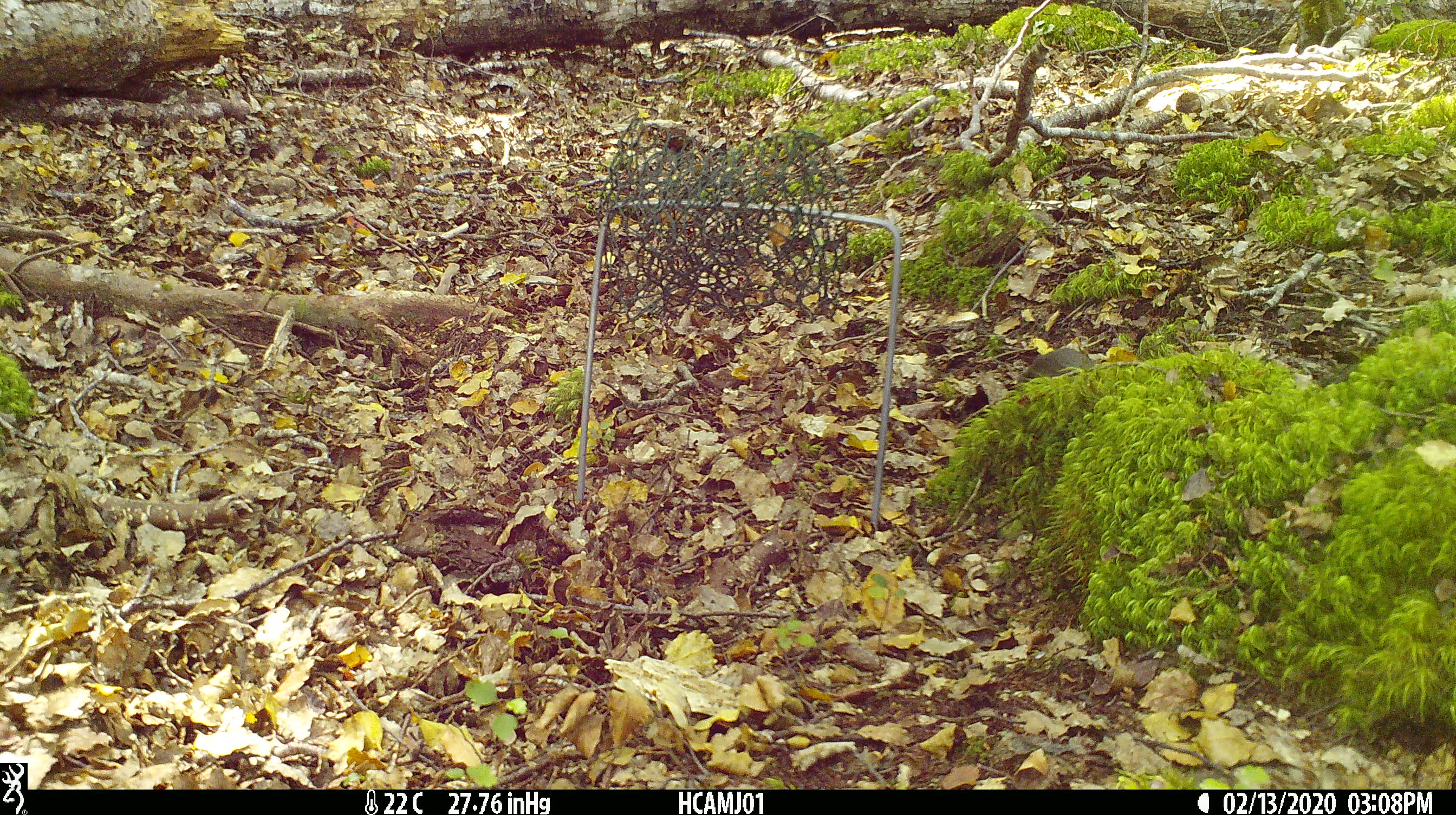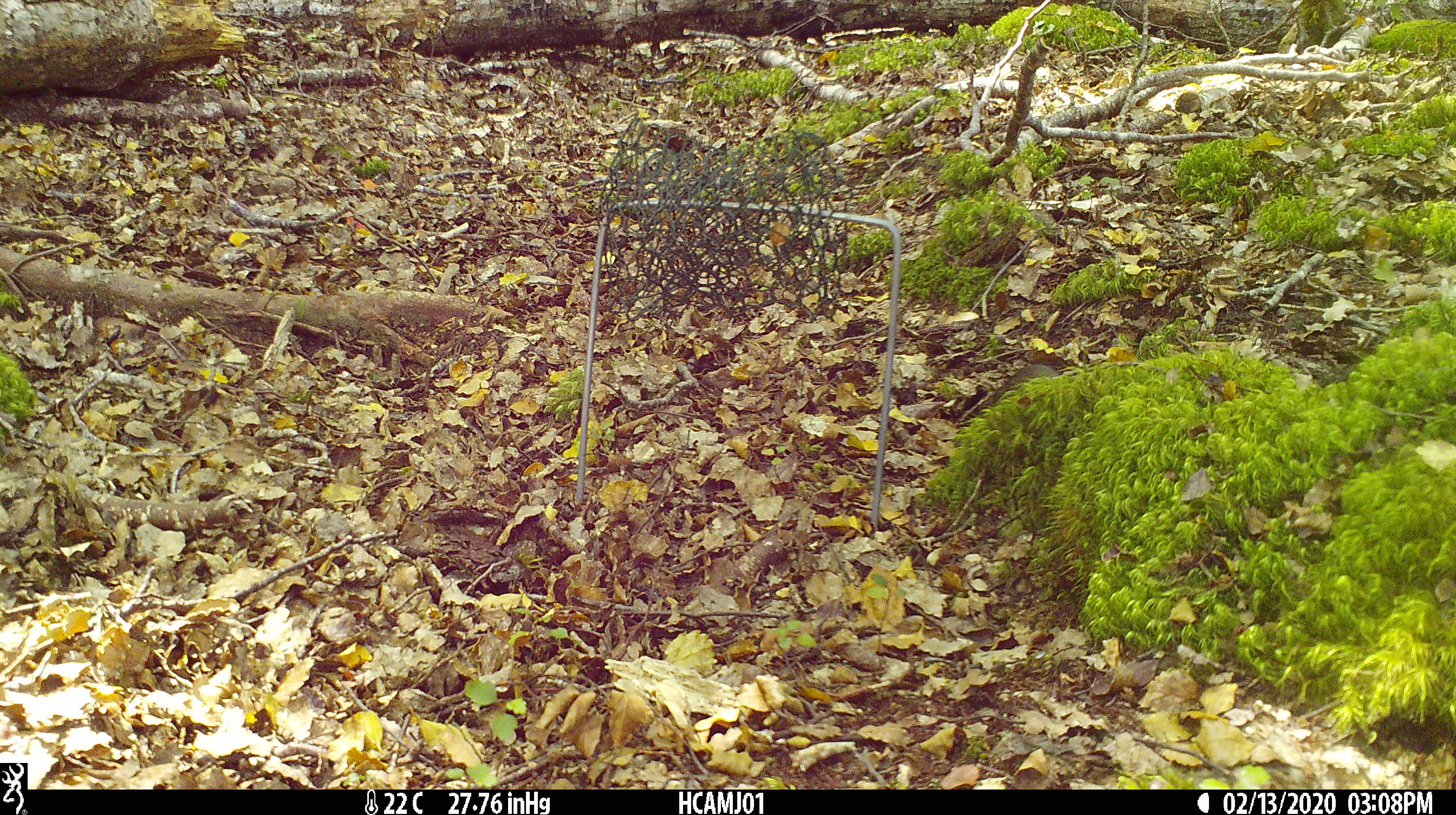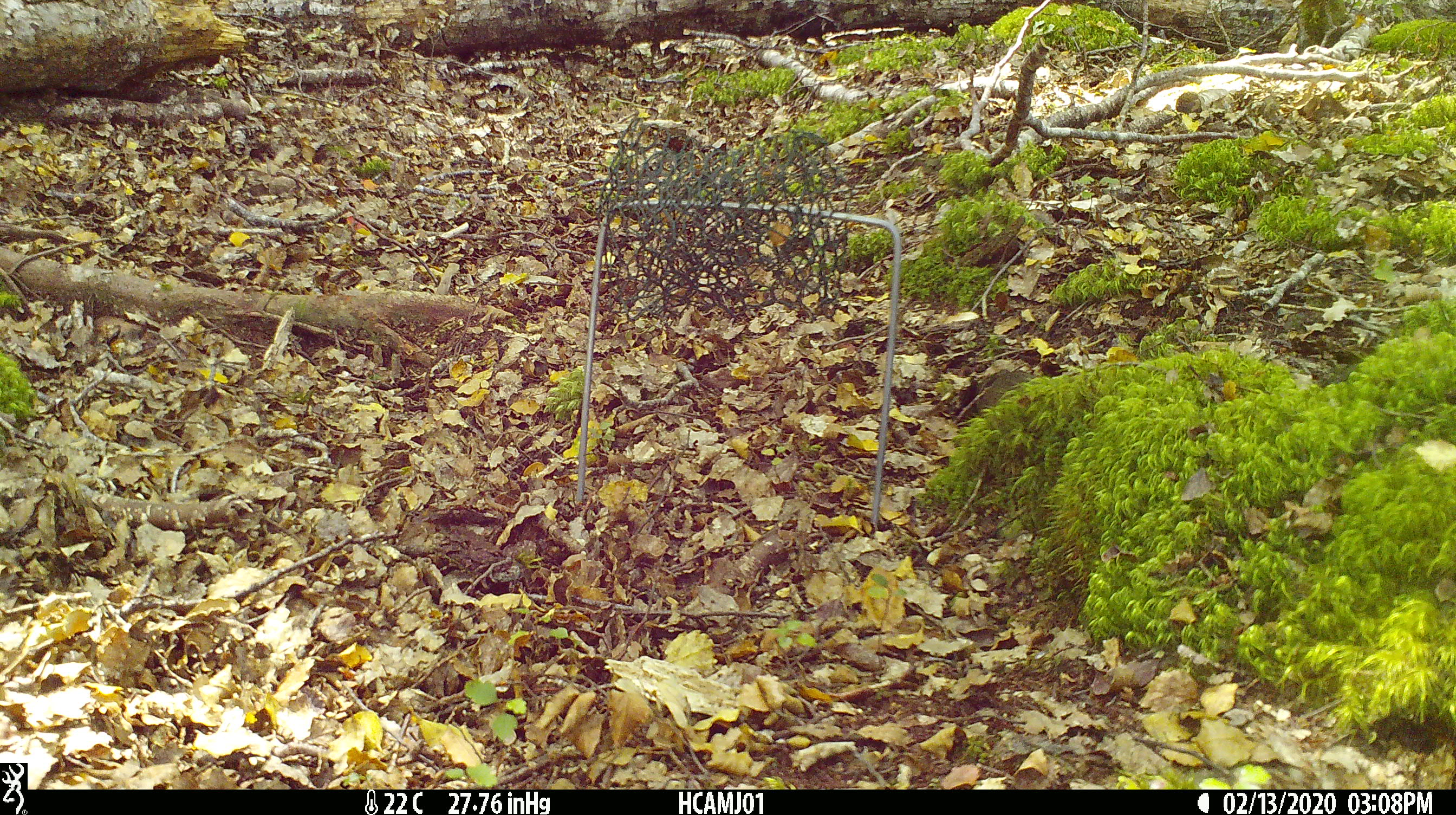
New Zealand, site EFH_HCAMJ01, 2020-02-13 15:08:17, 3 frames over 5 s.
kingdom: Animalia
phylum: Chordata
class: Mammalia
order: Rodentia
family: Muridae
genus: Mus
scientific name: Mus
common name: mouse